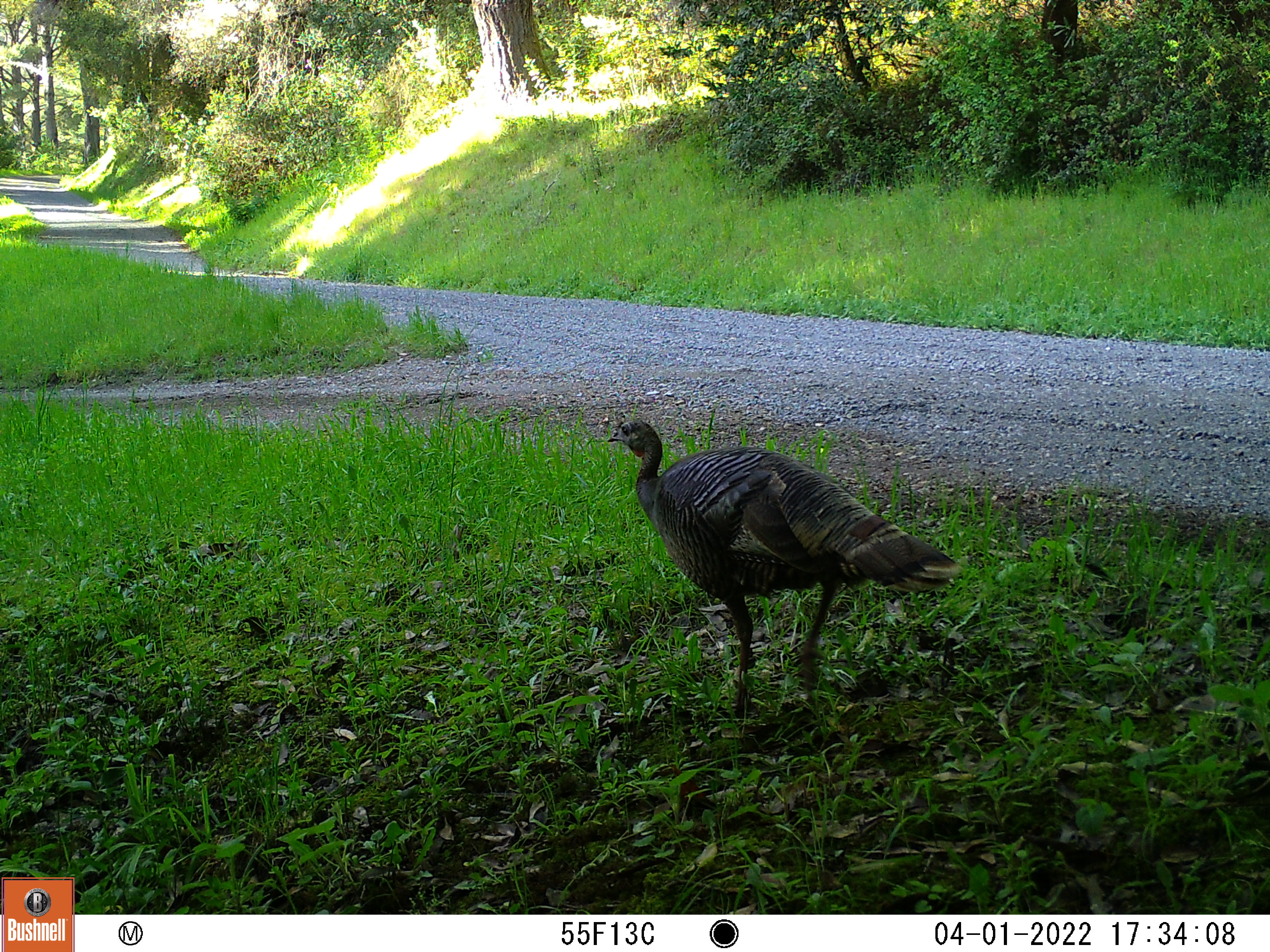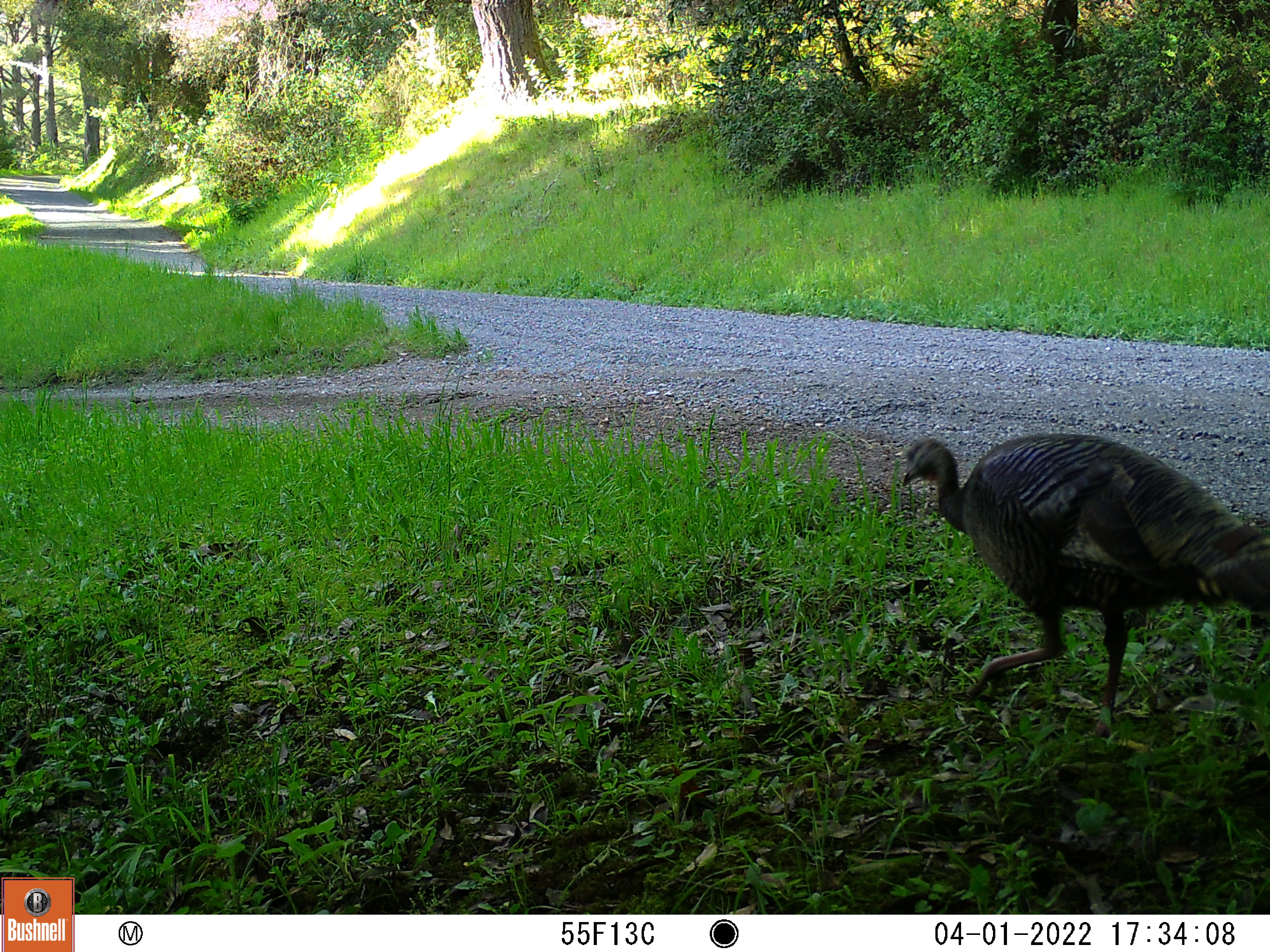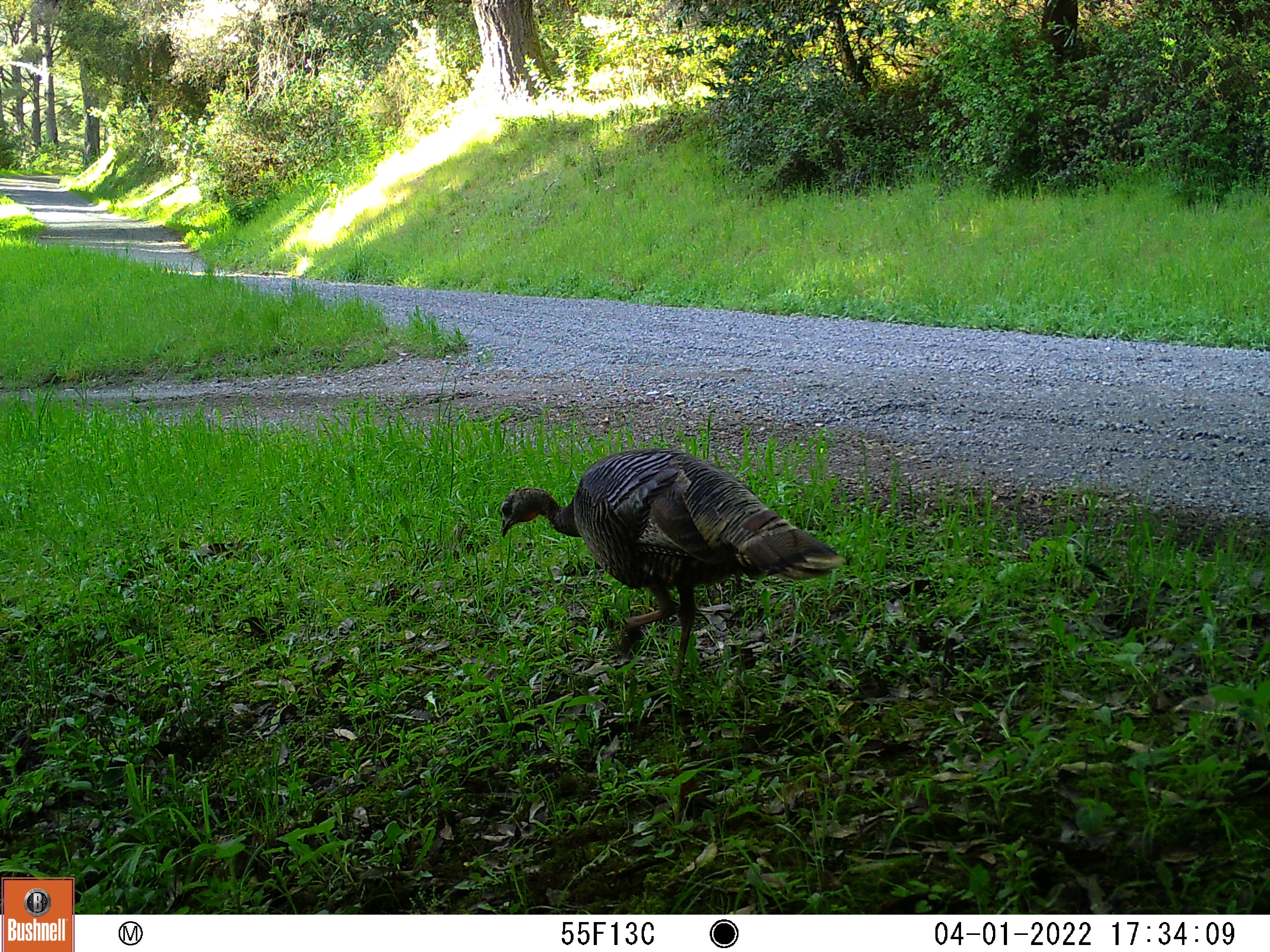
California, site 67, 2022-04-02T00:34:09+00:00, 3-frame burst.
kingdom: Animalia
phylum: Chordata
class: Aves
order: Galliformes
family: Phasianidae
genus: Meleagris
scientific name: Meleagris gallopavo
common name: turkey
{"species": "turkey (Meleagris gallopavo)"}